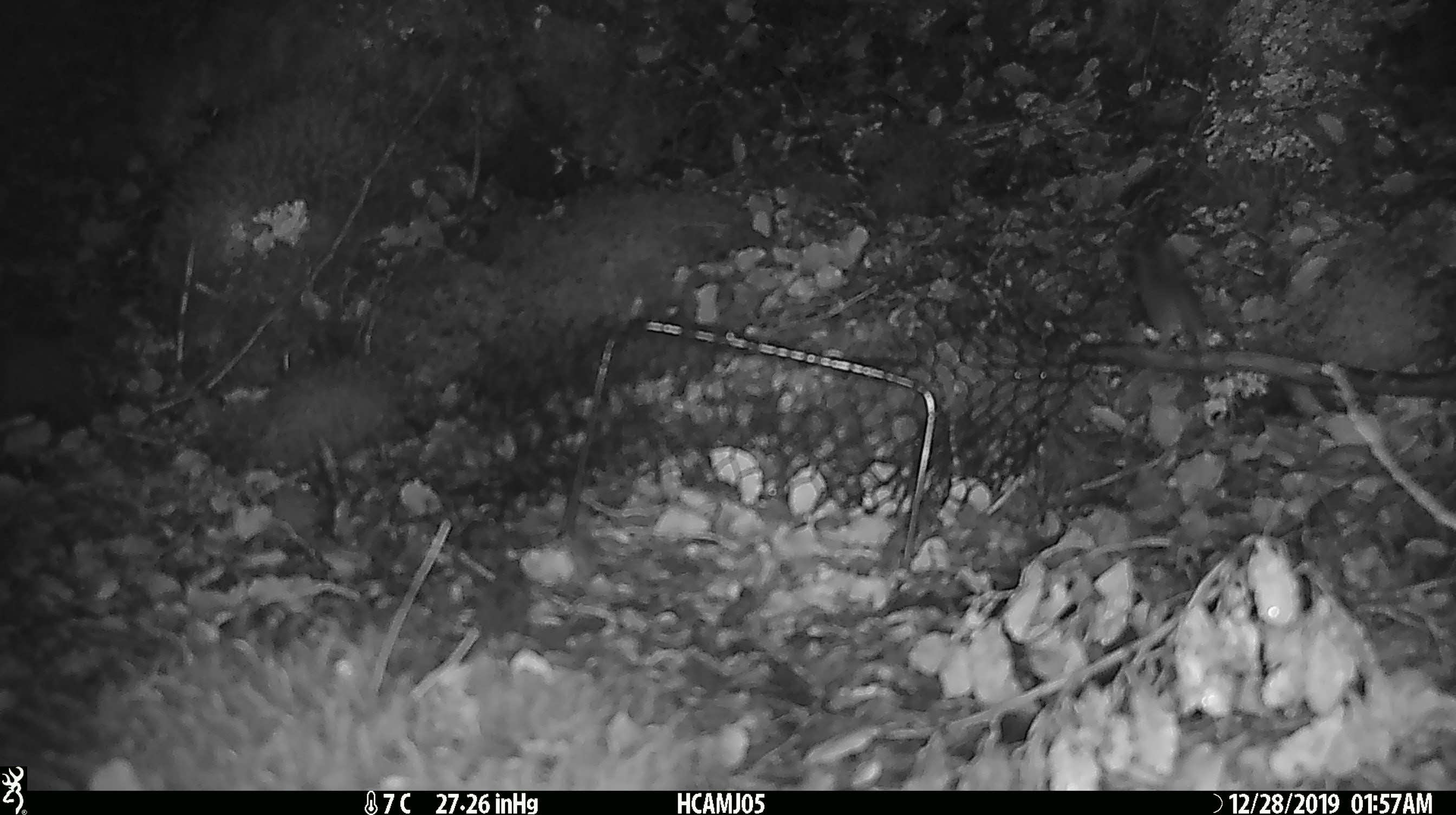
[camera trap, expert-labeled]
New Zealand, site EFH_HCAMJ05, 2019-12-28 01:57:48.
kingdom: Animalia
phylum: Chordata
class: Mammalia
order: Rodentia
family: Muridae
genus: Mus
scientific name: Mus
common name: mouse